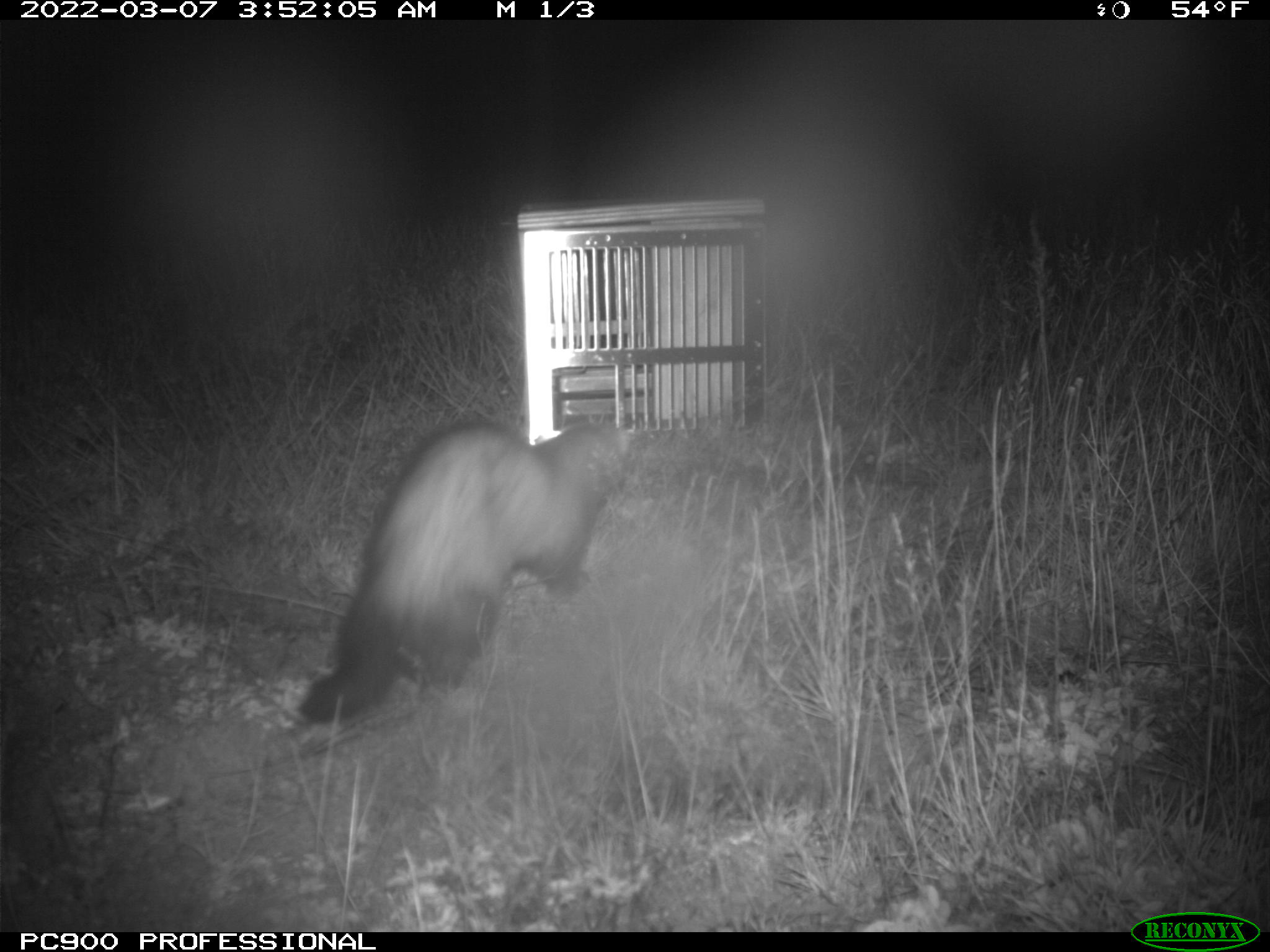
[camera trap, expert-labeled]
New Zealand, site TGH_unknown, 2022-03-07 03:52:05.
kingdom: Animalia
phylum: Chordata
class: Mammalia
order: Carnivora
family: Mustelidae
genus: Mustela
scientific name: Mustela furo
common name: ferret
Ferret (Mustela furo).